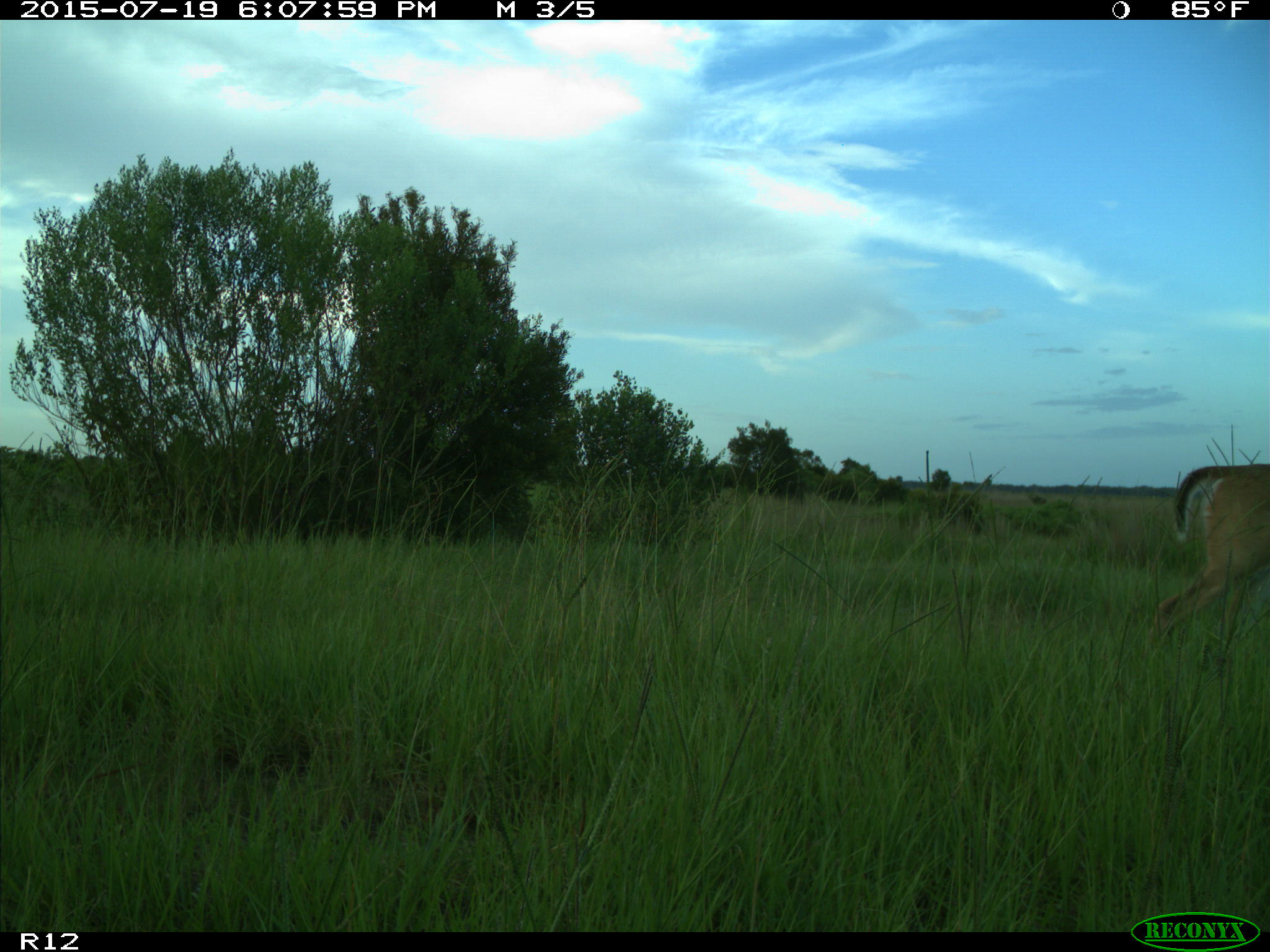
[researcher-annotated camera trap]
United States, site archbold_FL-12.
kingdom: Animalia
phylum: Chordata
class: Mammalia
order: Artiodactyla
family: Cervidae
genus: Odocoileus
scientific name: Odocoileus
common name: deer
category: unidentified deer